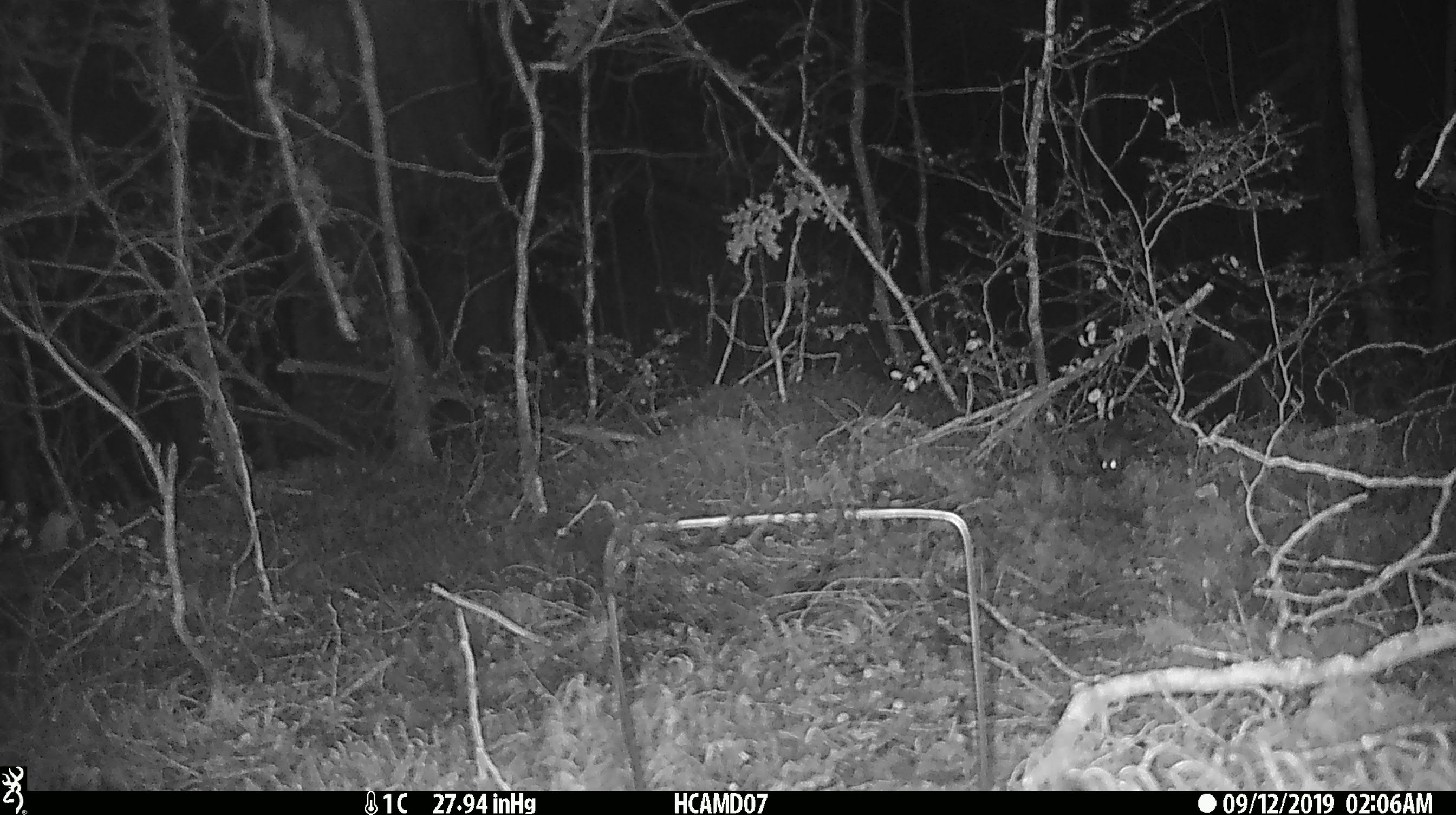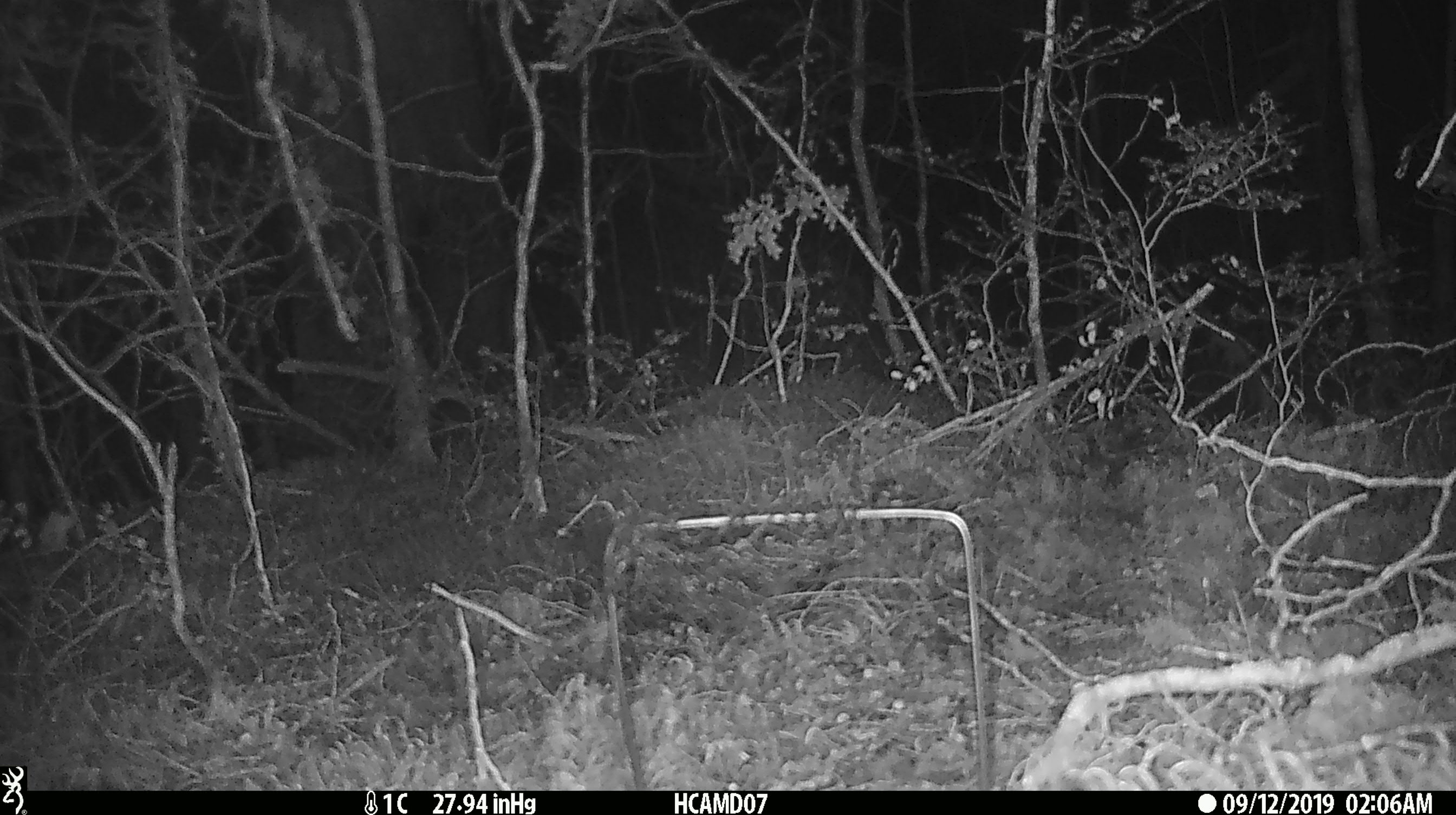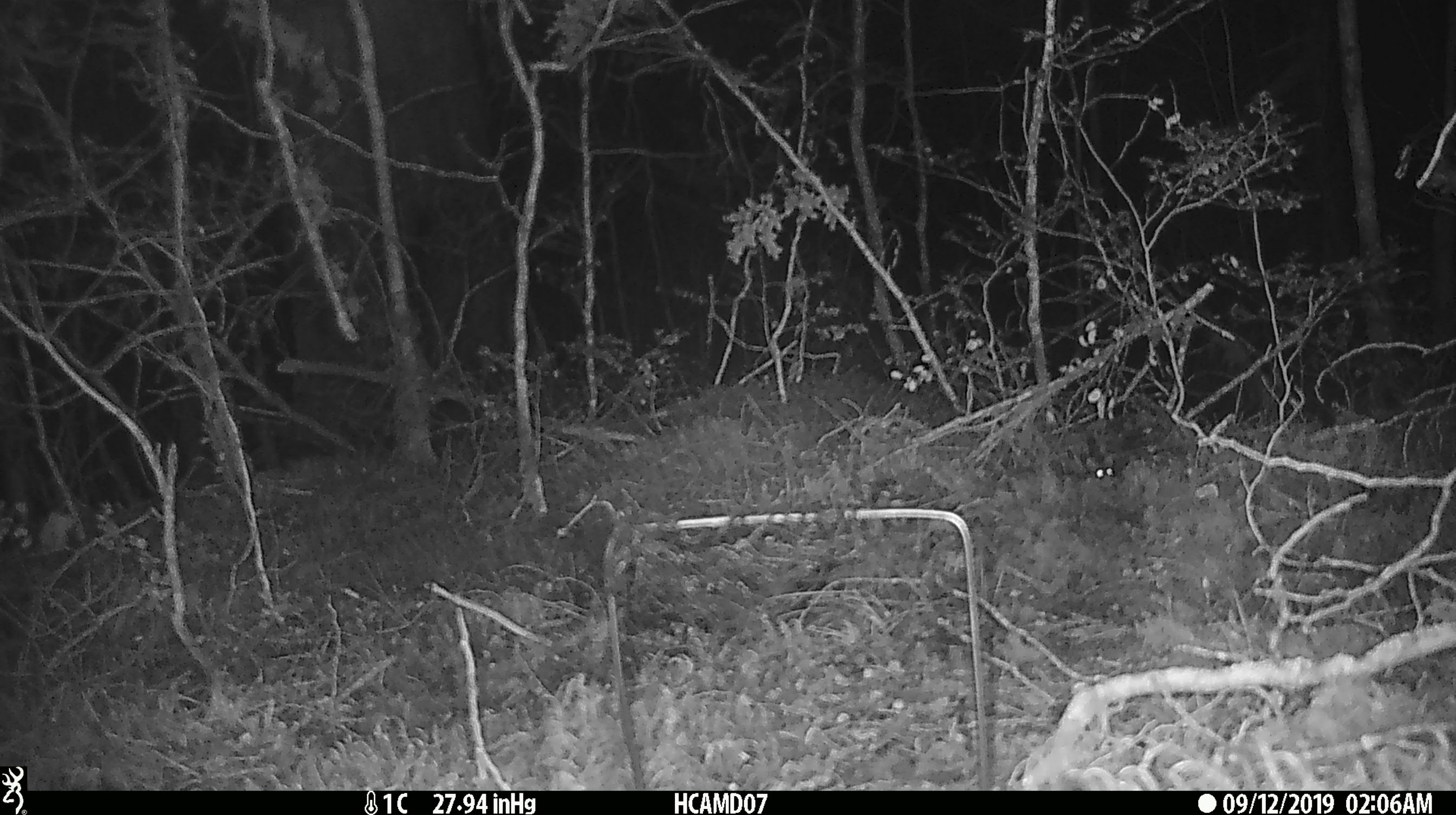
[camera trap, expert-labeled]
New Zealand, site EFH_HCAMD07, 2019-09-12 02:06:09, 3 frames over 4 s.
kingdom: Animalia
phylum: Chordata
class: Mammalia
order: Rodentia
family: Muridae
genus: Mus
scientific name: Mus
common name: mouse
Mouse (Mus).